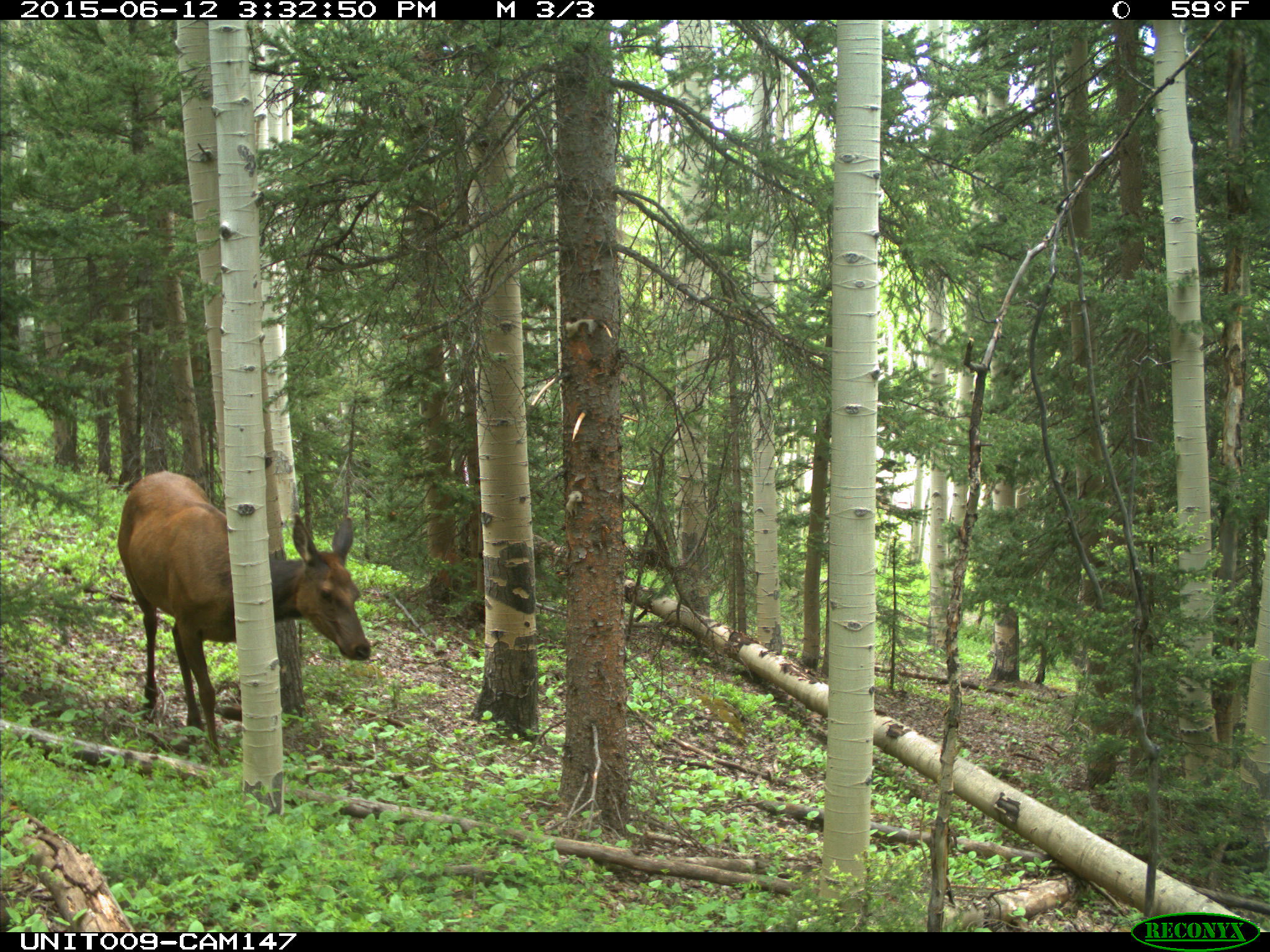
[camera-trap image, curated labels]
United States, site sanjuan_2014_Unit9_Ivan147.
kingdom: Animalia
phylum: Chordata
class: Mammalia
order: Artiodactyla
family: Cervidae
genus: Cervus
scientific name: Cervus elaphus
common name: red deer